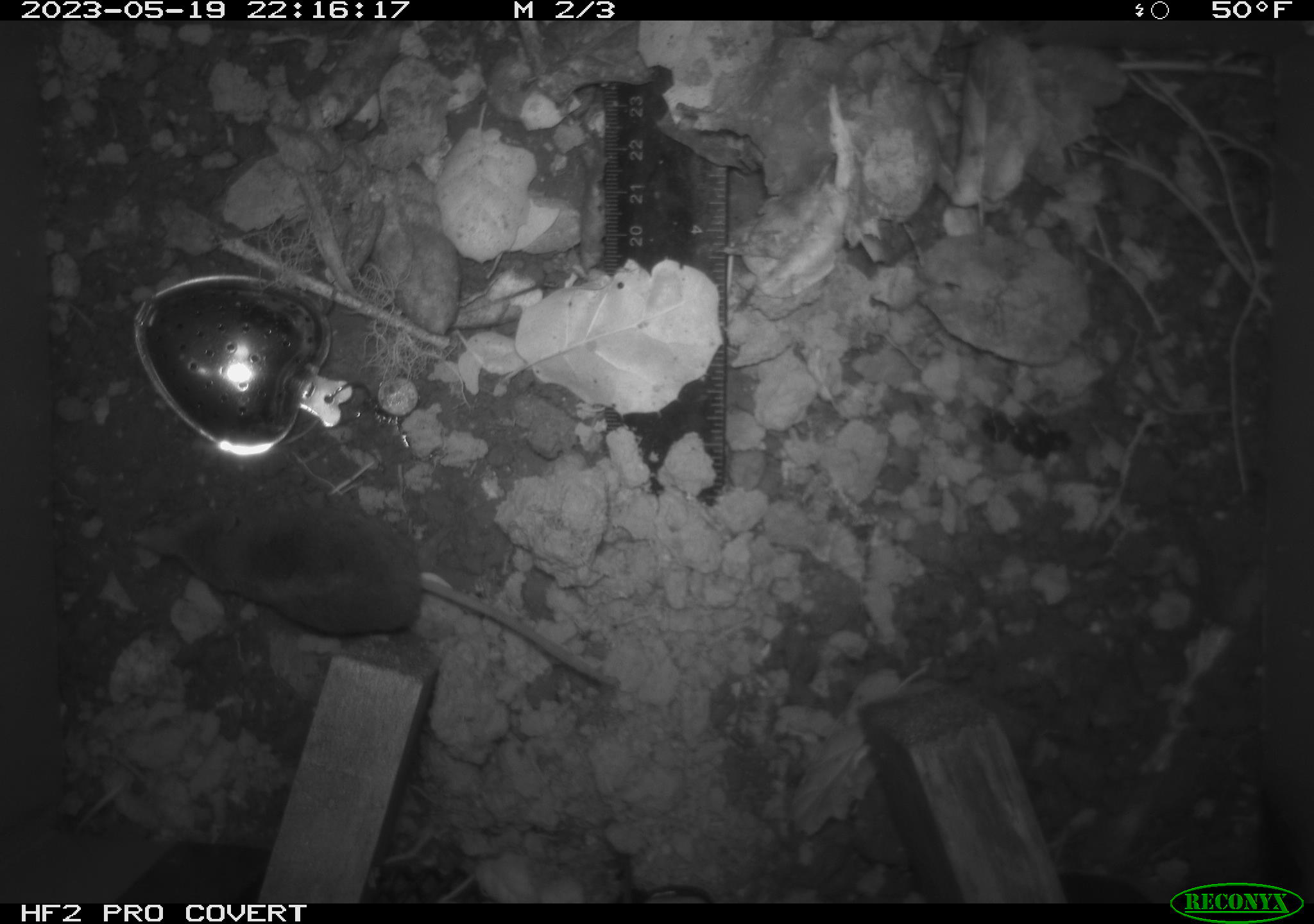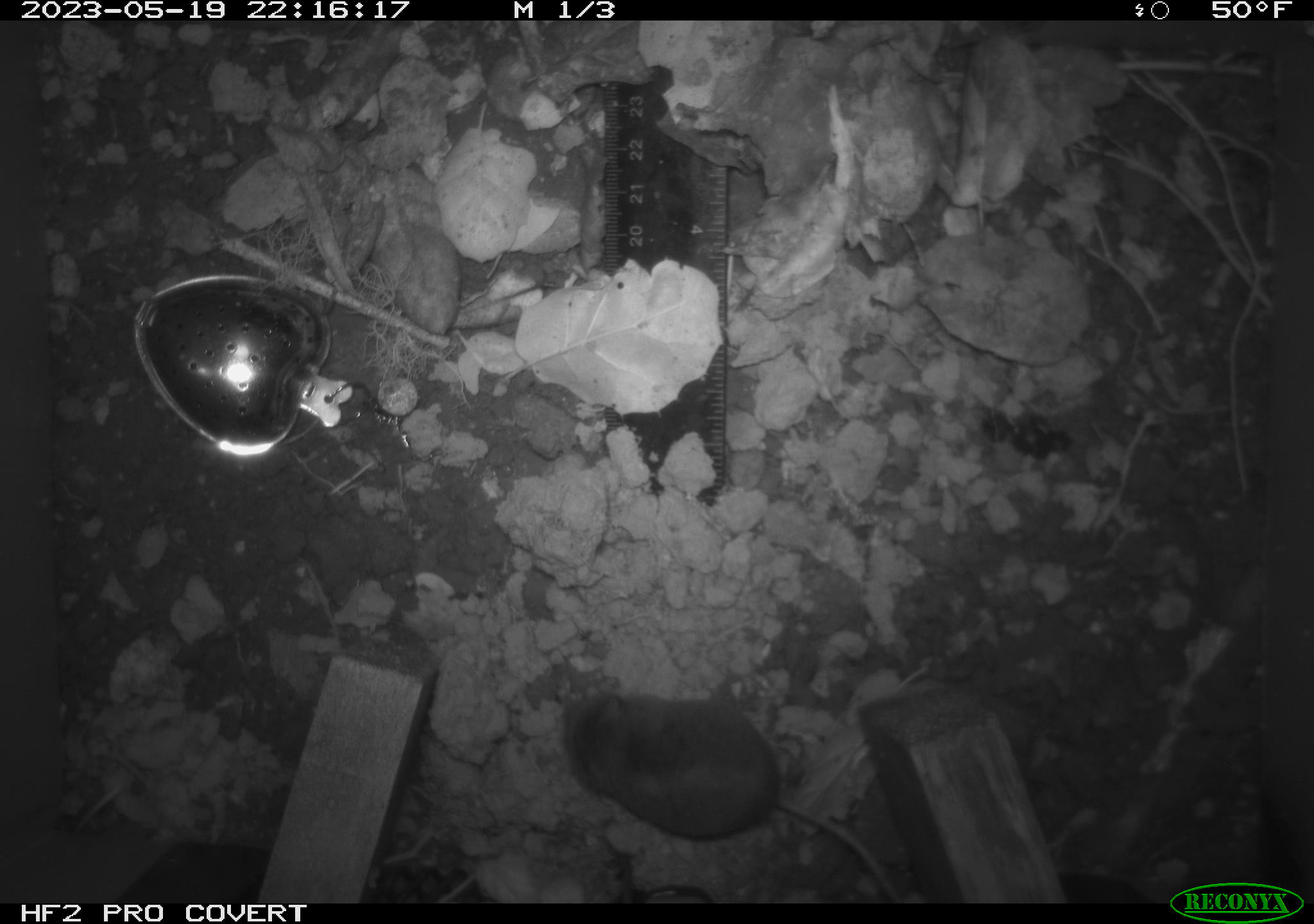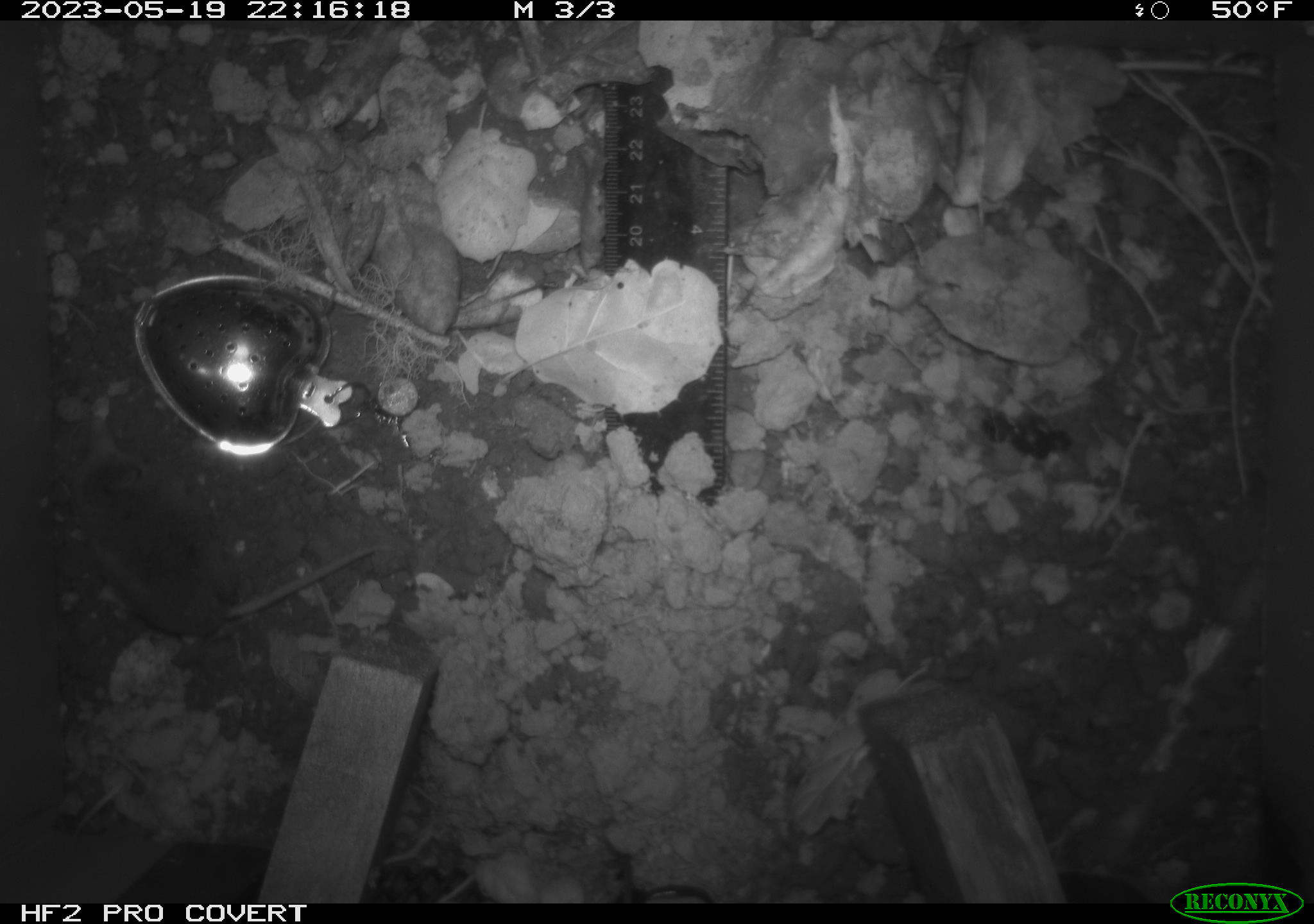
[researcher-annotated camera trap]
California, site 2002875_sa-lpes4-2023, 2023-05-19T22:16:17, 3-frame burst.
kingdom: Animalia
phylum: Chordata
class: Mammalia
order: Eulipotyphla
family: Soricidae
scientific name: Soricidae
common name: shrews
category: soricidae family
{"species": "soricidae family (shrews) (Soricidae)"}